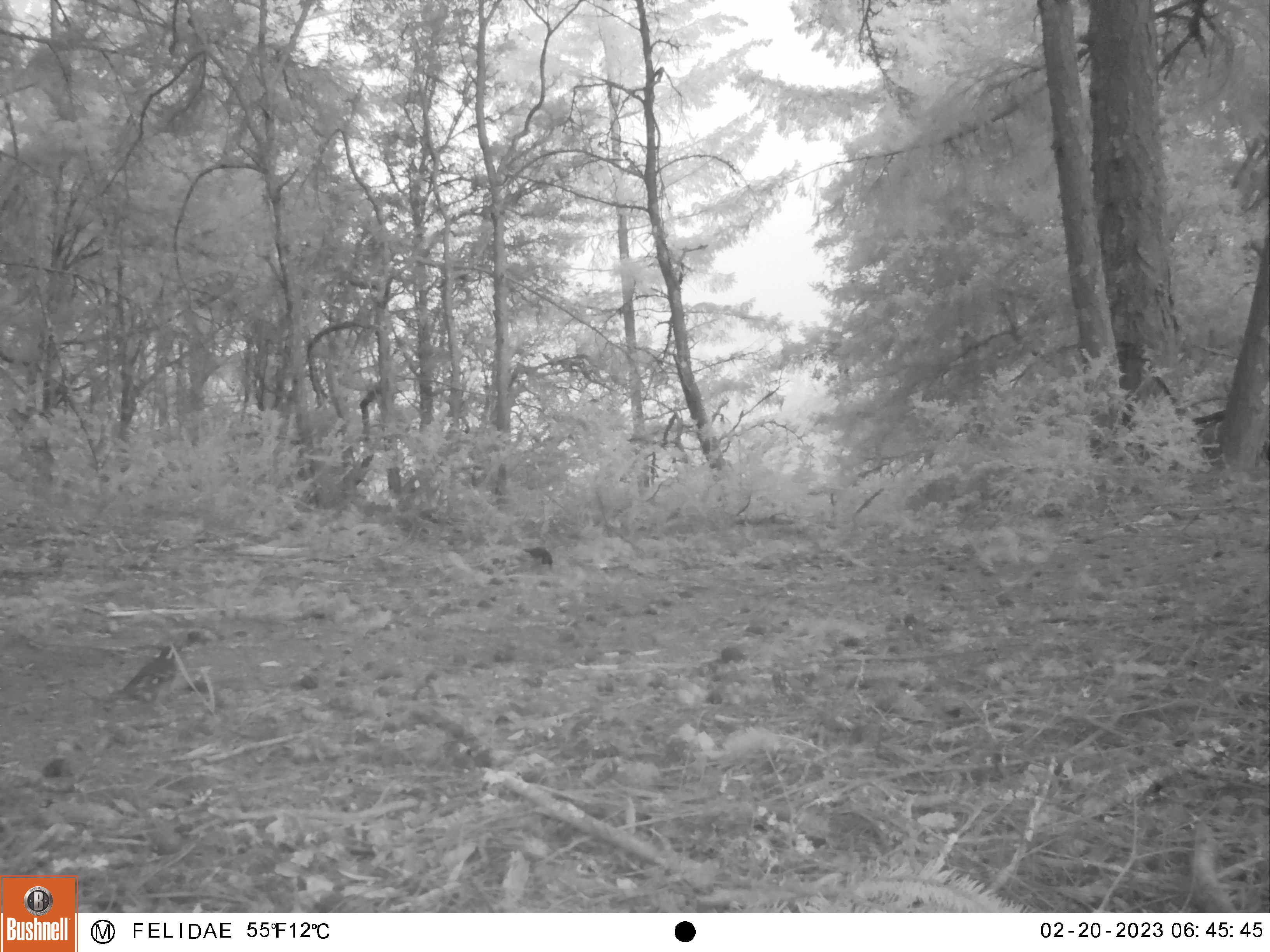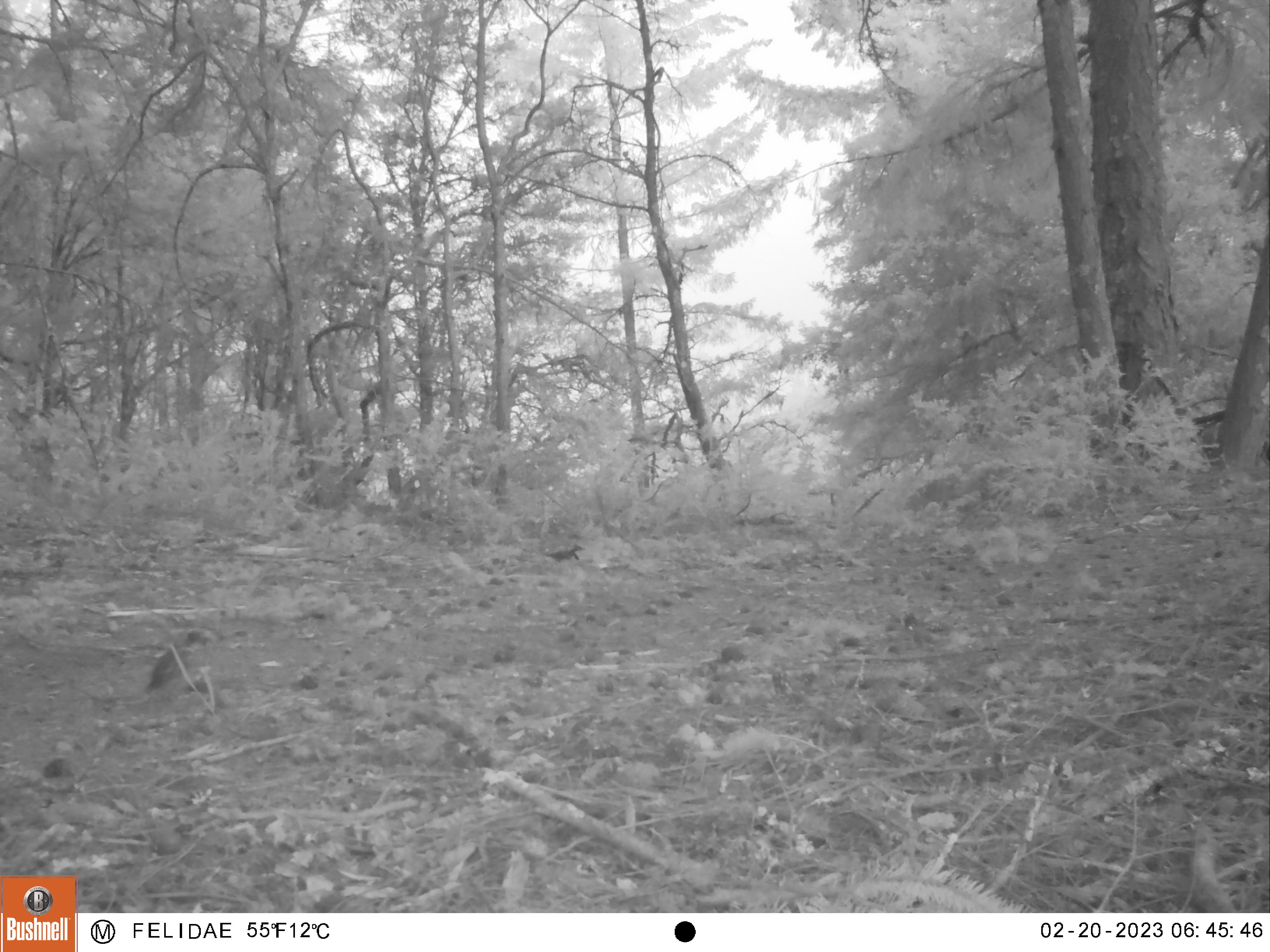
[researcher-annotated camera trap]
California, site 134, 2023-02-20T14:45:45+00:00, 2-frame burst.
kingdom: Animalia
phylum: Chordata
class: Aves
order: Galliformes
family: Odontophoridae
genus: Callipepla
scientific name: Callipepla californica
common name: california quail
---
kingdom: Animalia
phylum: Chordata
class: Aves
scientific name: Aves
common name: bird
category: unknown bird